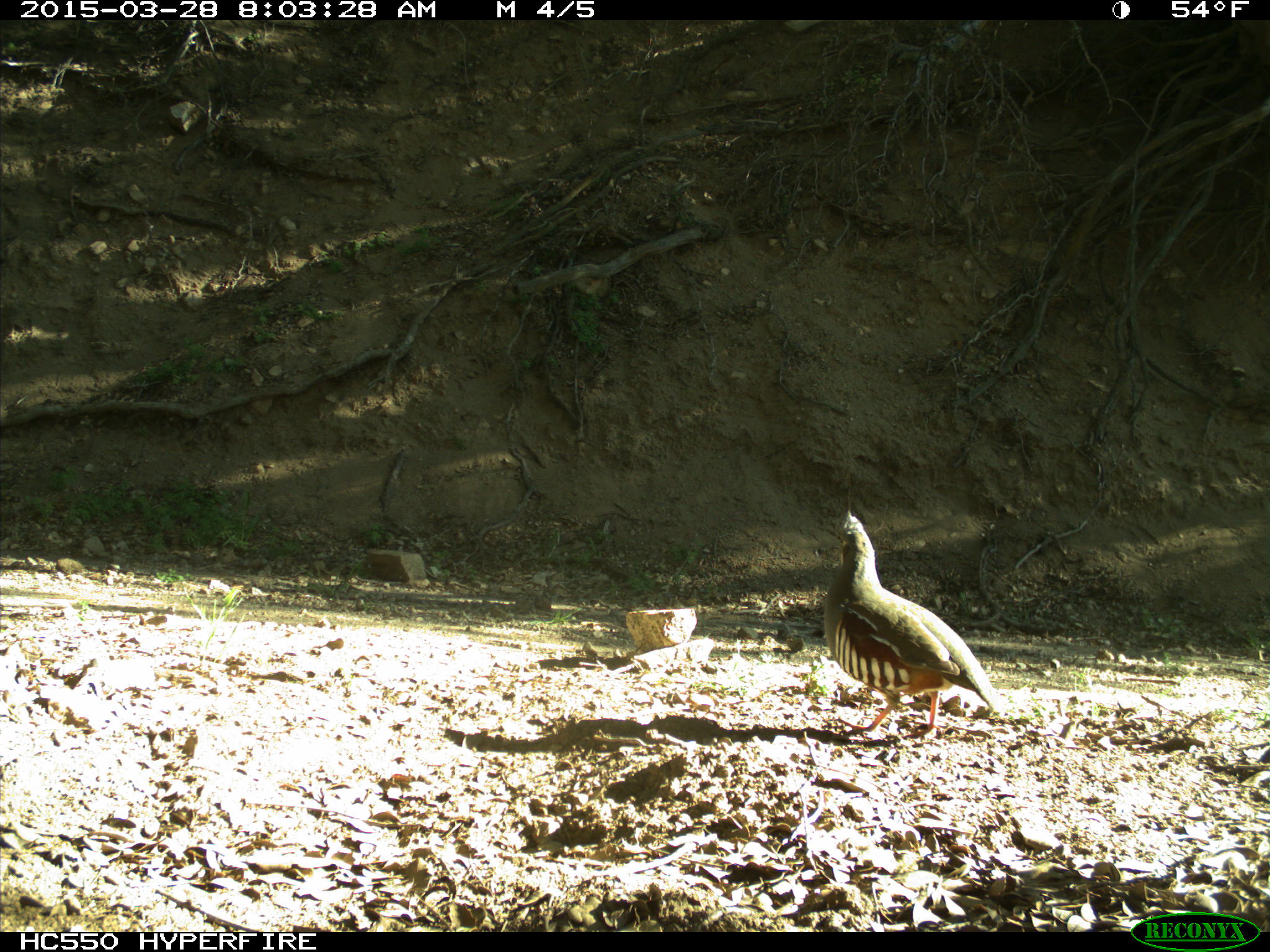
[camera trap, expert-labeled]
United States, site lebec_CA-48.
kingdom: Animalia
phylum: Chordata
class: Aves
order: Galliformes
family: Odontophoridae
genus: Callipepla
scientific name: Callipepla californica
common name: california quail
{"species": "Callipepla californica (california quail)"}